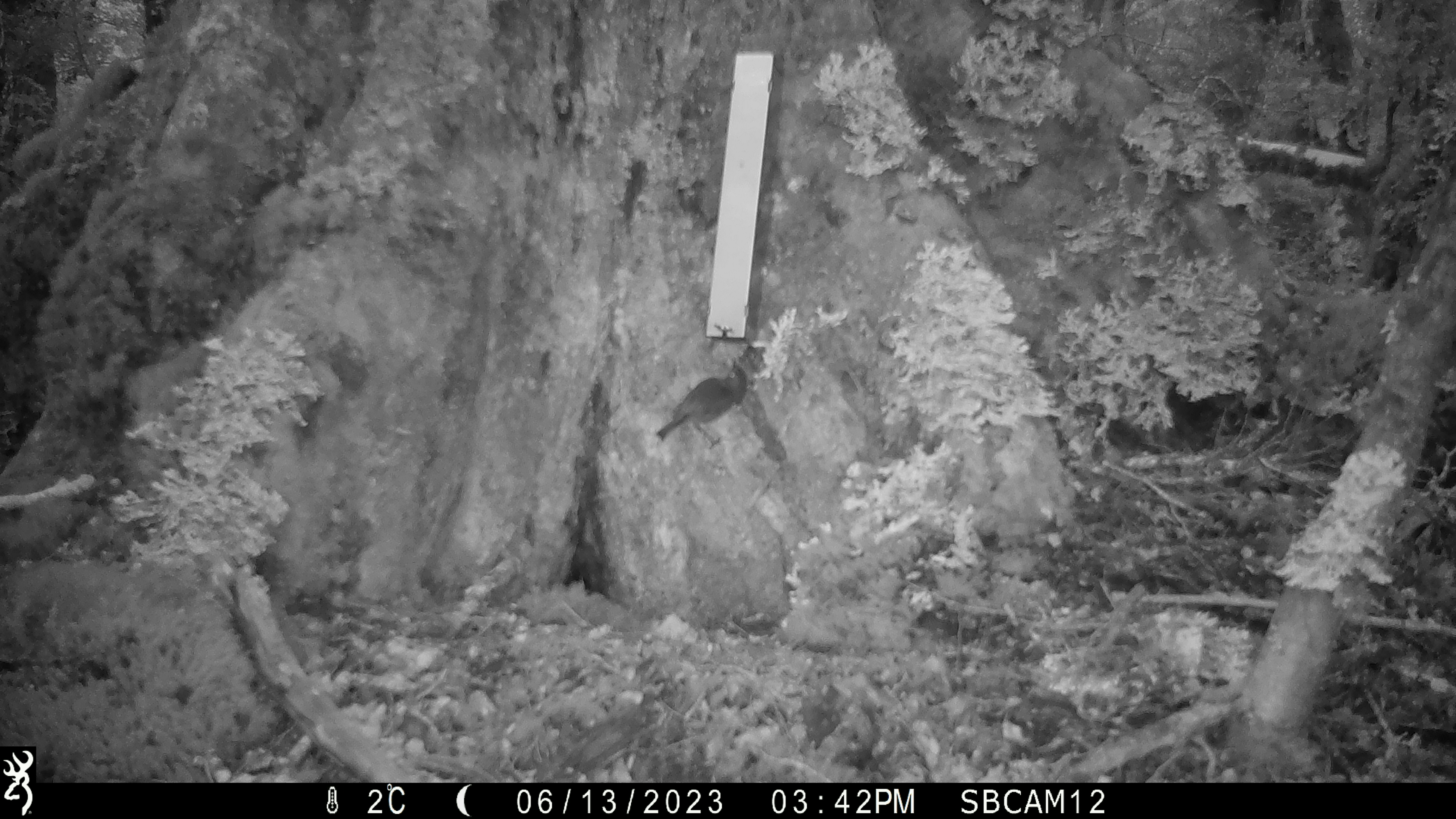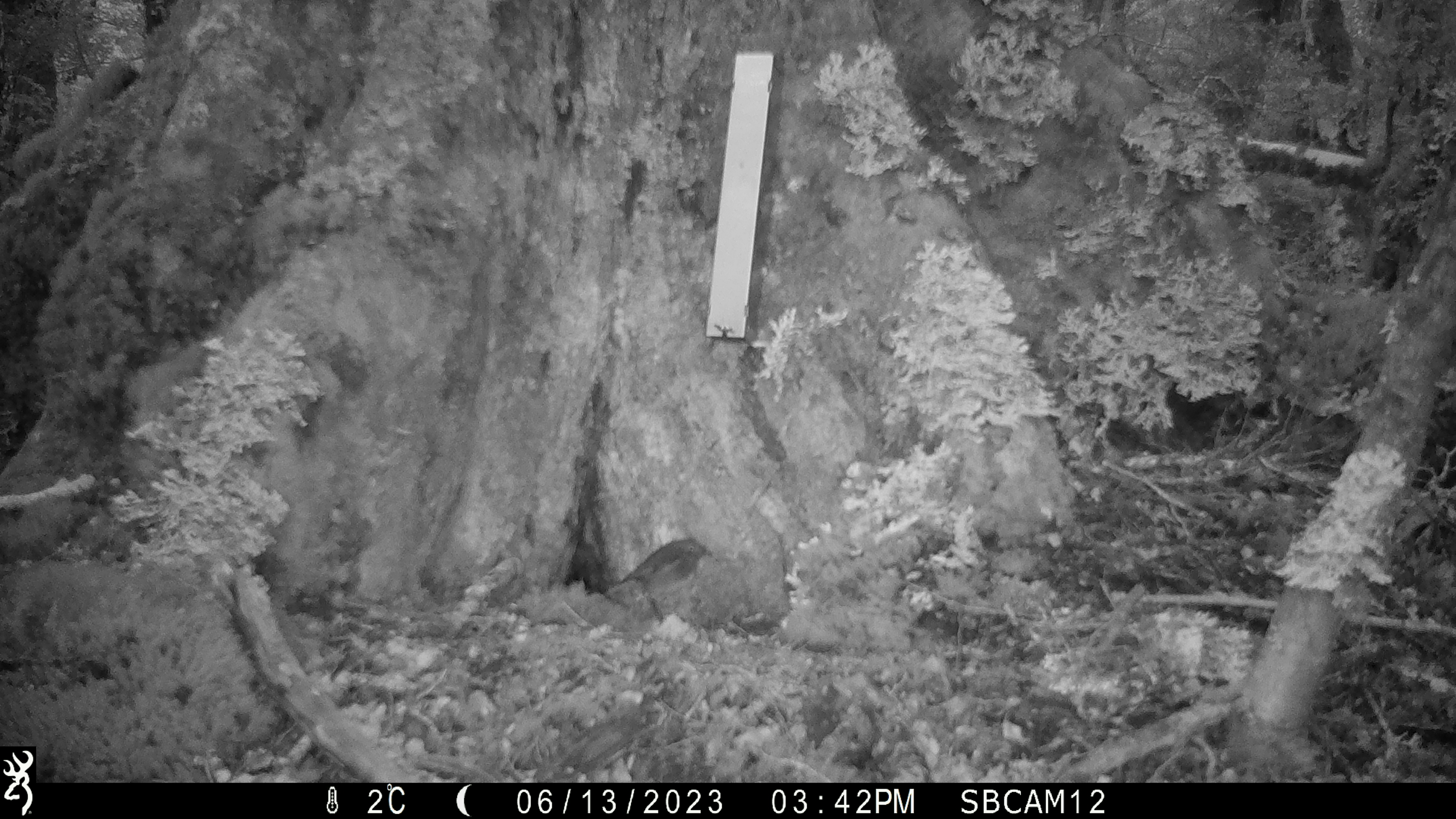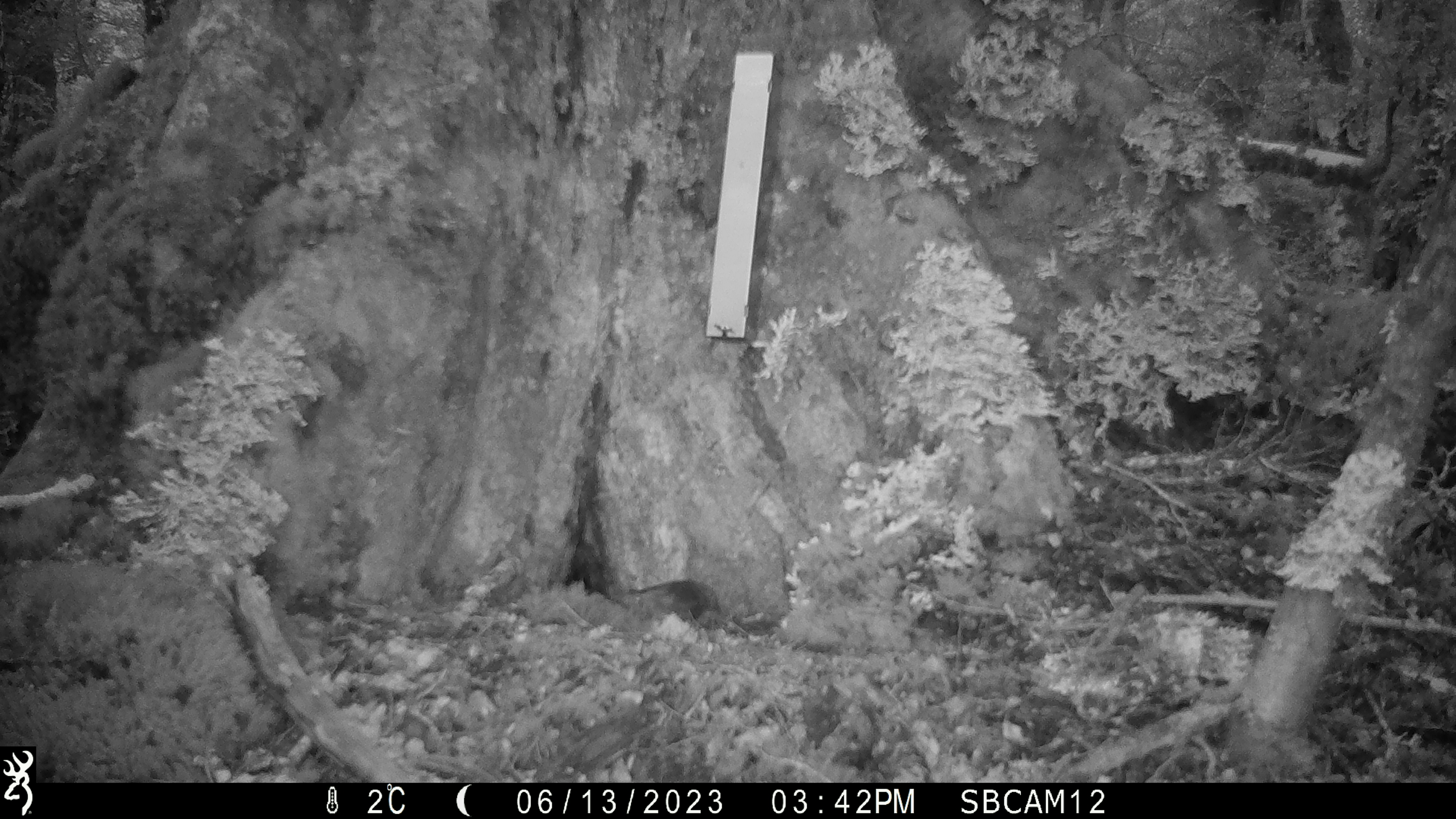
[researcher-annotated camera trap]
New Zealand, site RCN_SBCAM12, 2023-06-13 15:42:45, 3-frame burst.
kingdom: Animalia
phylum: Chordata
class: Aves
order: Passeriformes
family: Petroicidae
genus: Petroica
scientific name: Petroica australis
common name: new zealand robin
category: robin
Robin (new zealand robin) (Petroica australis).